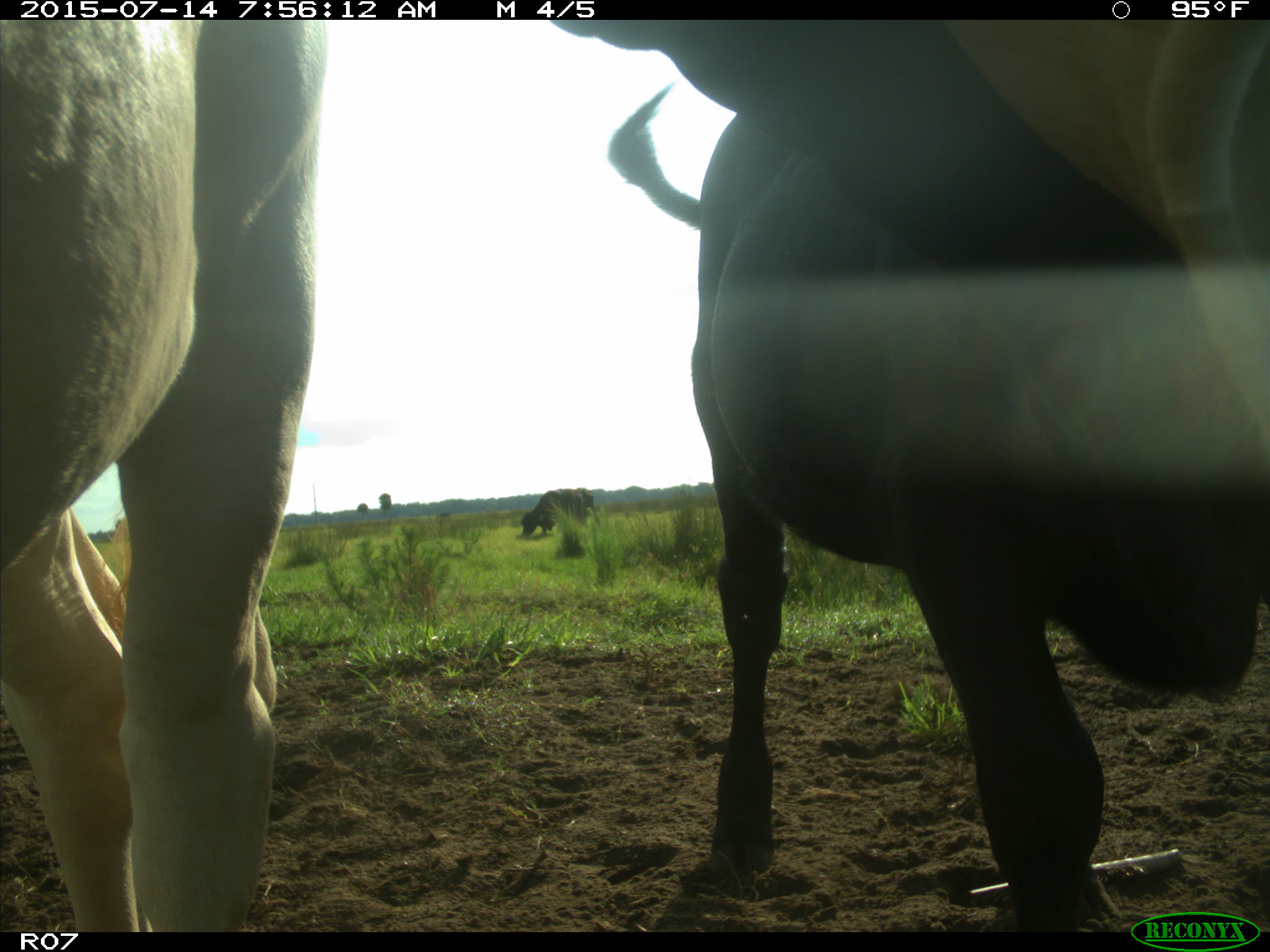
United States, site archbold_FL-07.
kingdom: Animalia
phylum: Chordata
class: Mammalia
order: Artiodactyla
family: Bovidae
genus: Bos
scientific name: Bos taurus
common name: domestic cow